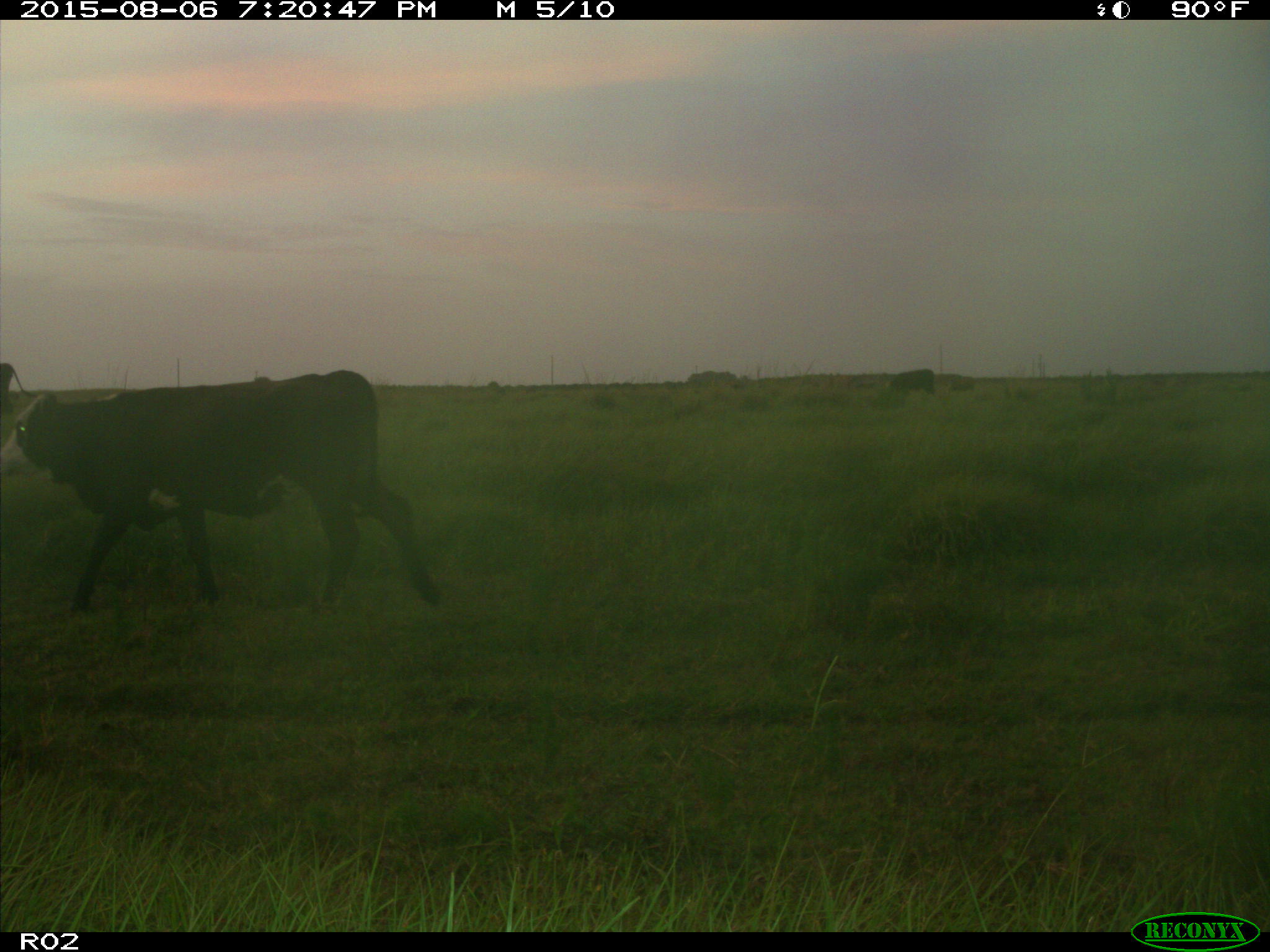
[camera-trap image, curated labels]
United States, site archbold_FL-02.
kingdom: Animalia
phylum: Chordata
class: Mammalia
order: Artiodactyla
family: Bovidae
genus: Bos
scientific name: Bos taurus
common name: domestic cow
Bos taurus (domestic cow).